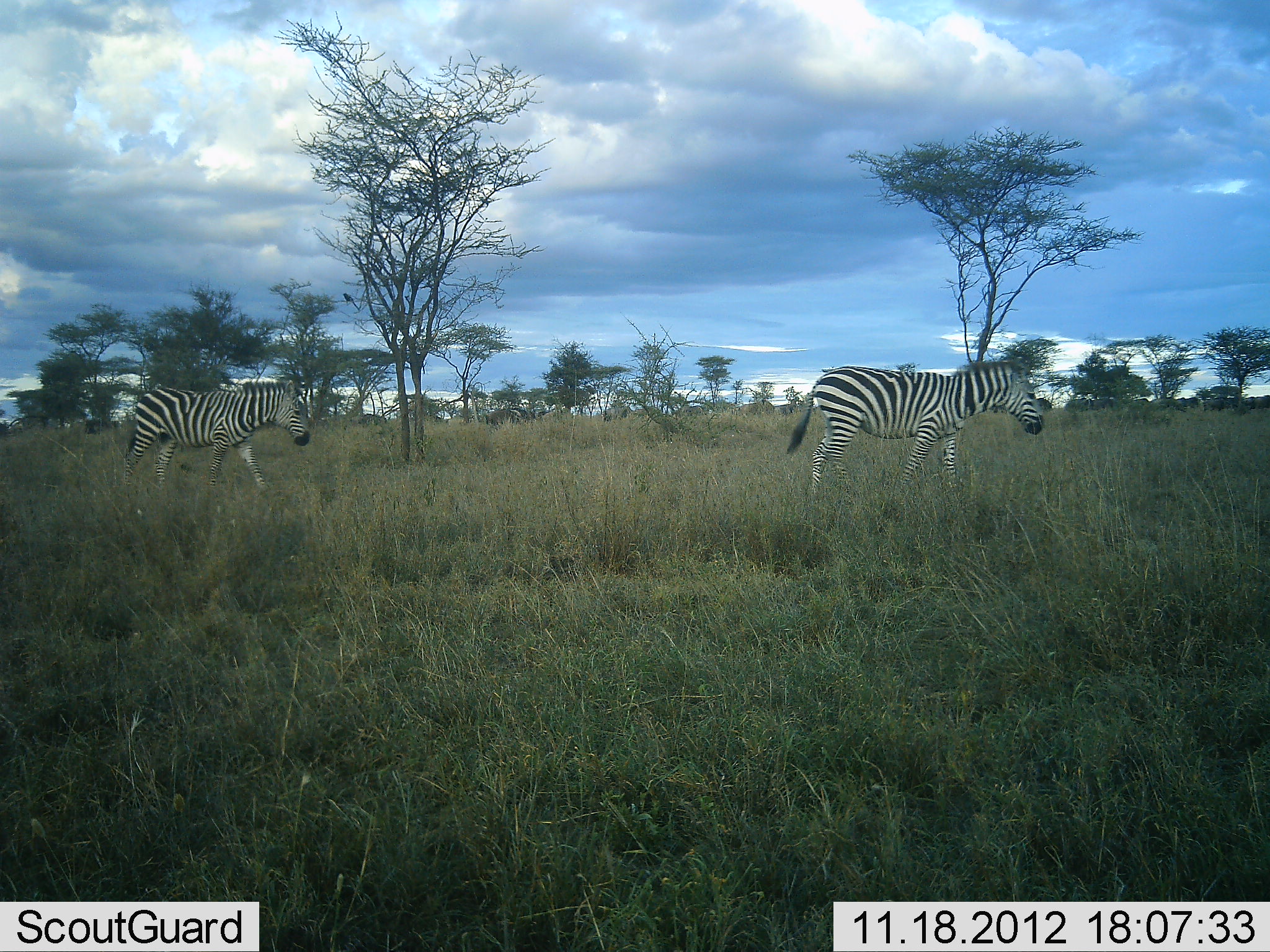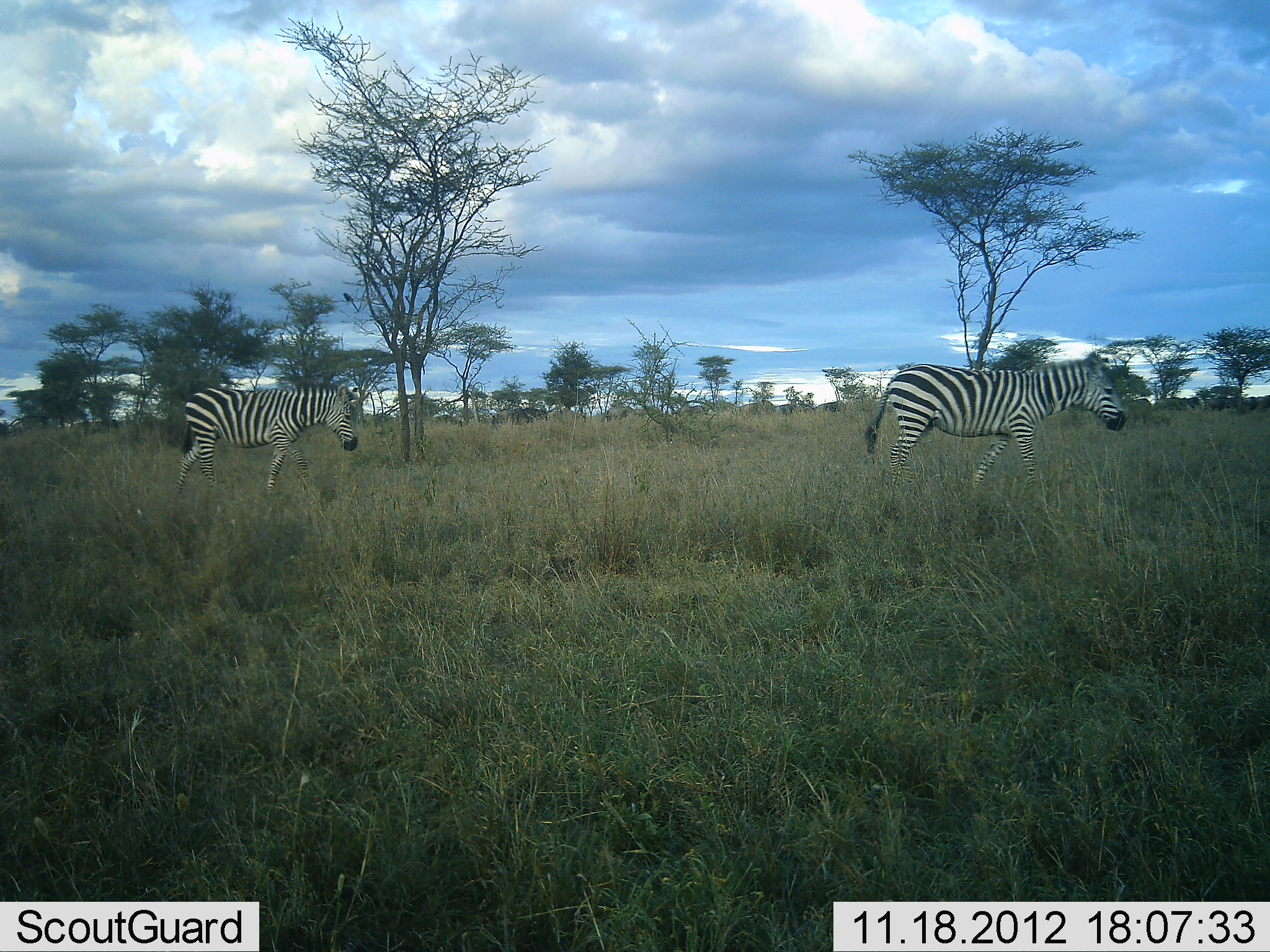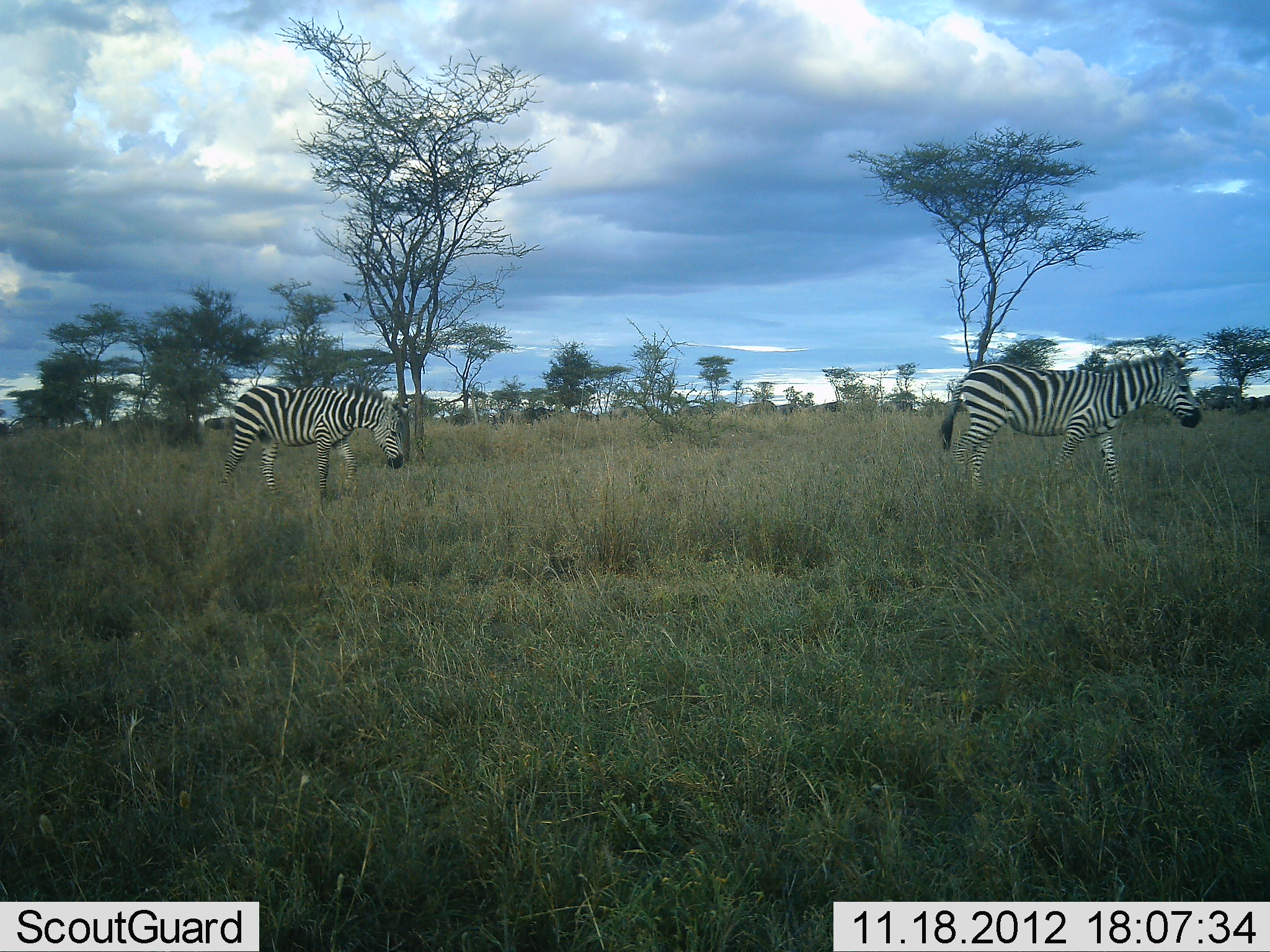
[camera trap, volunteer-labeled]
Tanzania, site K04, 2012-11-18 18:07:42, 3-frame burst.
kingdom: Animalia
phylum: Chordata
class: Mammalia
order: Perissodactyla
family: Equidae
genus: Equus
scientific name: Equus quagga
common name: plains zebra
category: zebra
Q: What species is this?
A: Zebra (plains zebra) (Equus quagga).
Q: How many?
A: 2.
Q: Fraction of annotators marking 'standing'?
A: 0%.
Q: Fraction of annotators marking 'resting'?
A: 0%.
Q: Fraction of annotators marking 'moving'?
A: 94%.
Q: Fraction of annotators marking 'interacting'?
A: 0%.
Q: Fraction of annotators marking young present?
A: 0%.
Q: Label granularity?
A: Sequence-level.